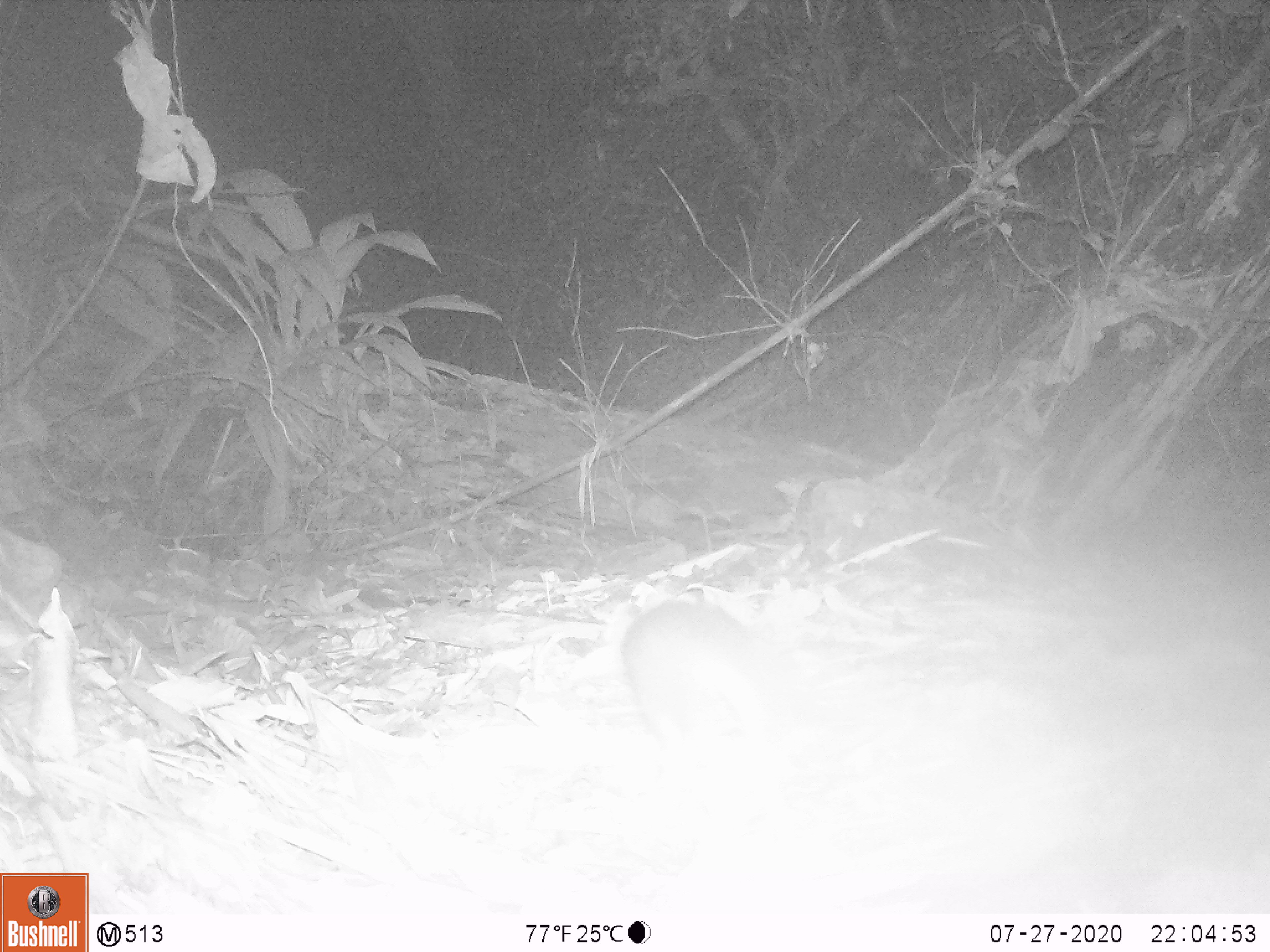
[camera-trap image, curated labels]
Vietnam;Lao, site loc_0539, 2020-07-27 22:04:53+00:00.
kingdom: Animalia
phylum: Chordata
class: Mammalia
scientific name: Mammalia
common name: mammal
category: unidentified small mammal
Unidentified small mammal (mammal) (Mammalia). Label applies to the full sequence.